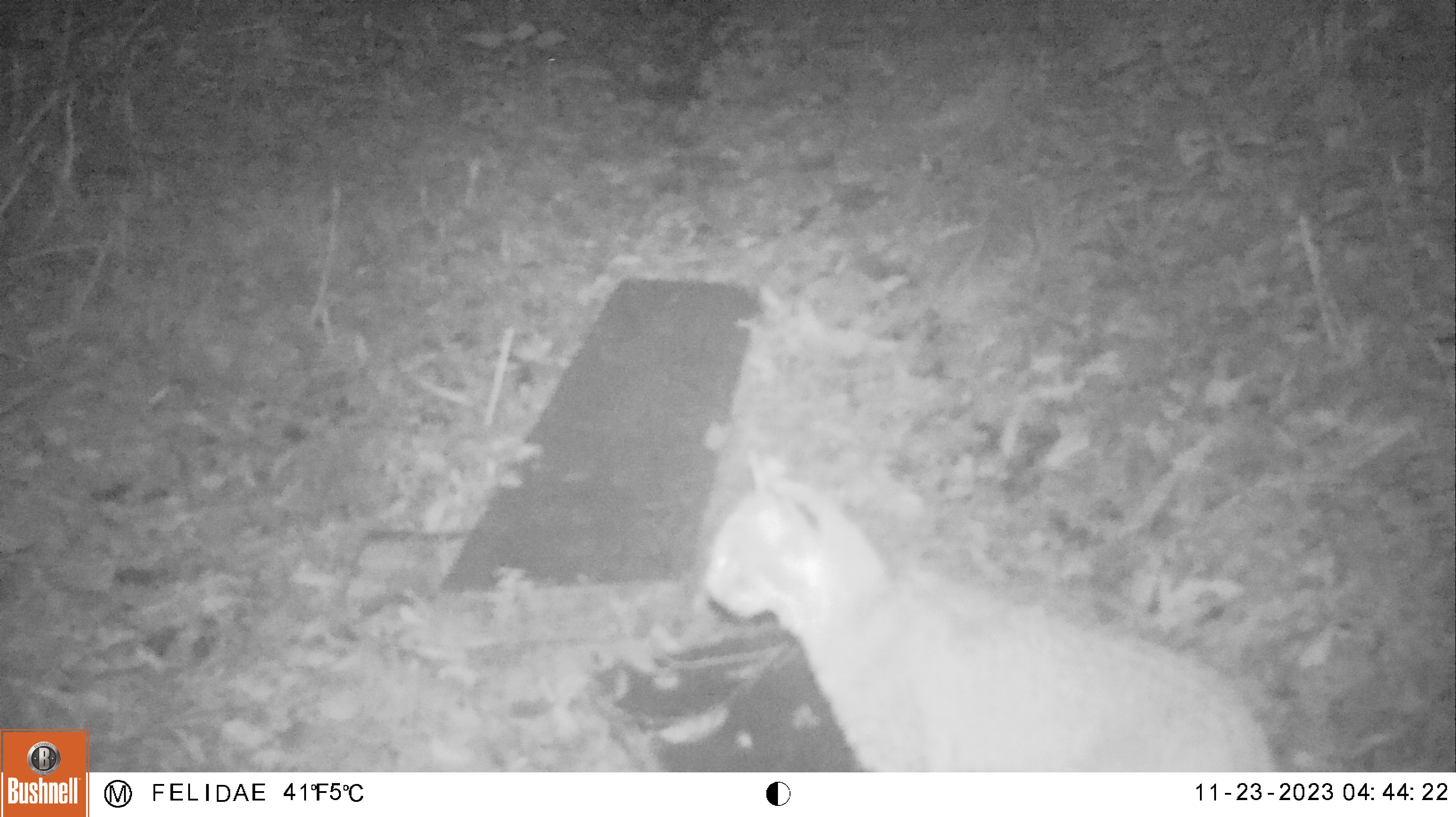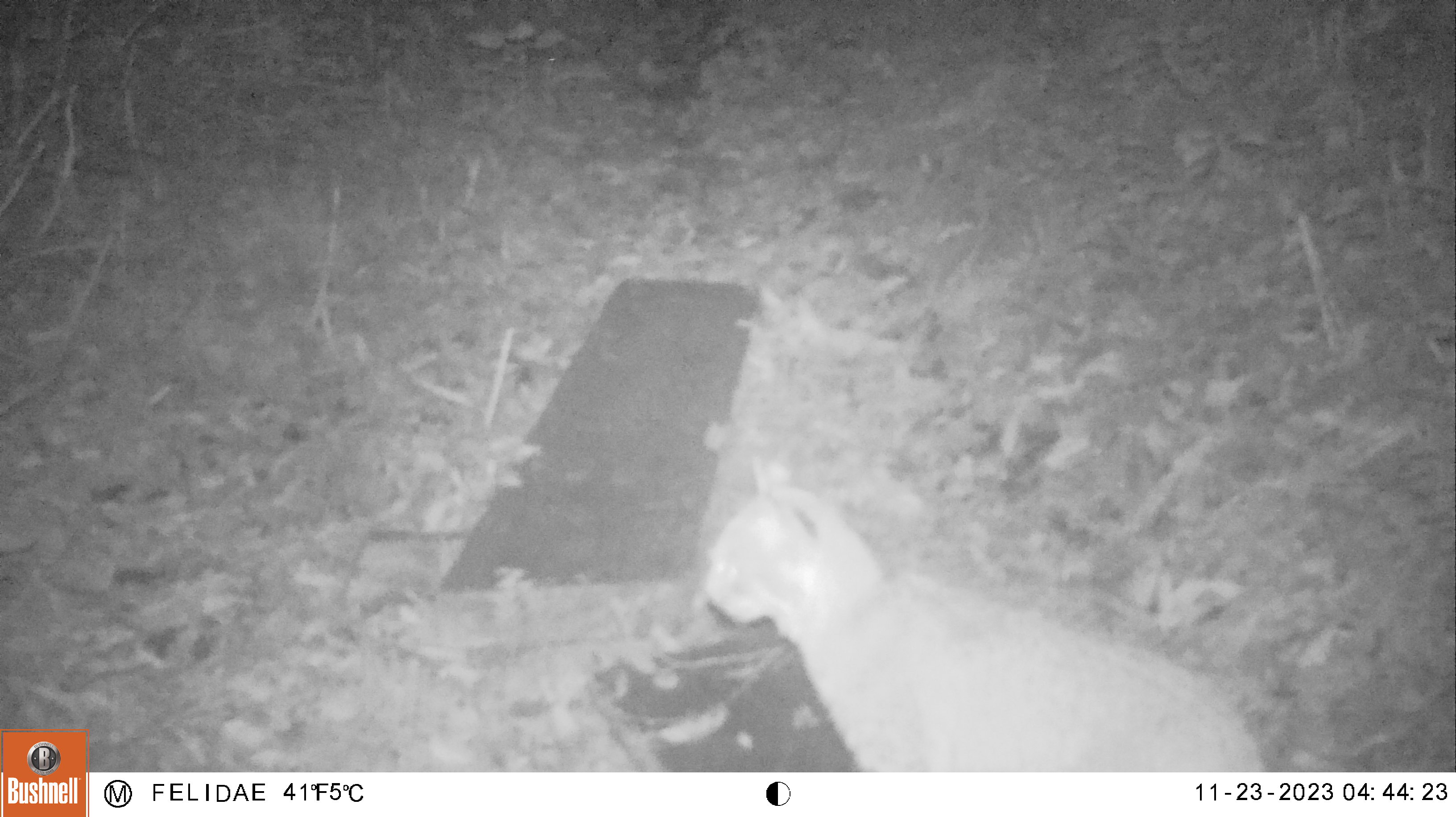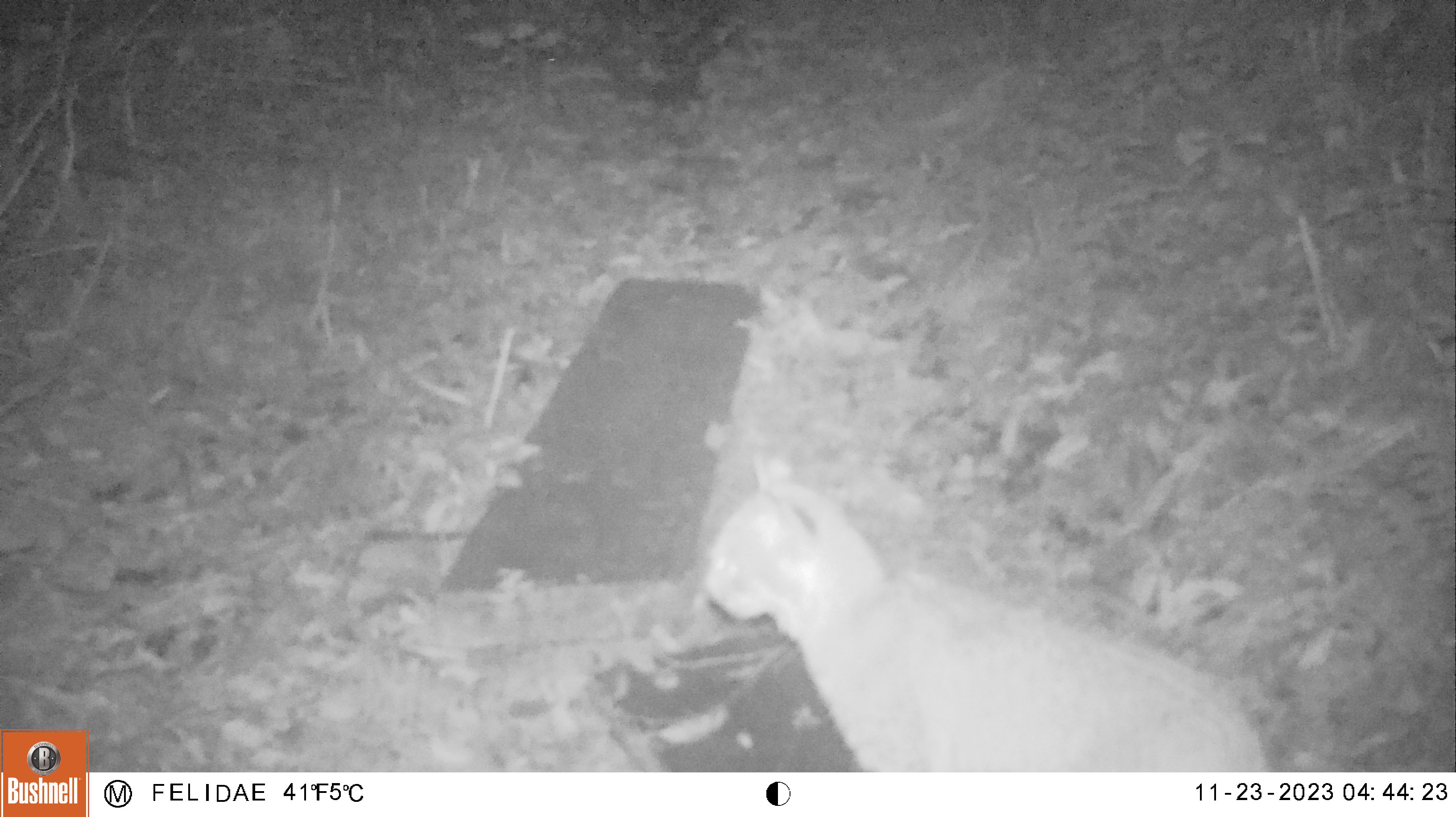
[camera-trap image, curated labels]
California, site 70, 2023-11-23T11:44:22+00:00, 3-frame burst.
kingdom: Animalia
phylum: Chordata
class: Mammalia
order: Carnivora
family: Felidae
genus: Lynx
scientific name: Lynx rufus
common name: bobcat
Bobcat (Lynx rufus).